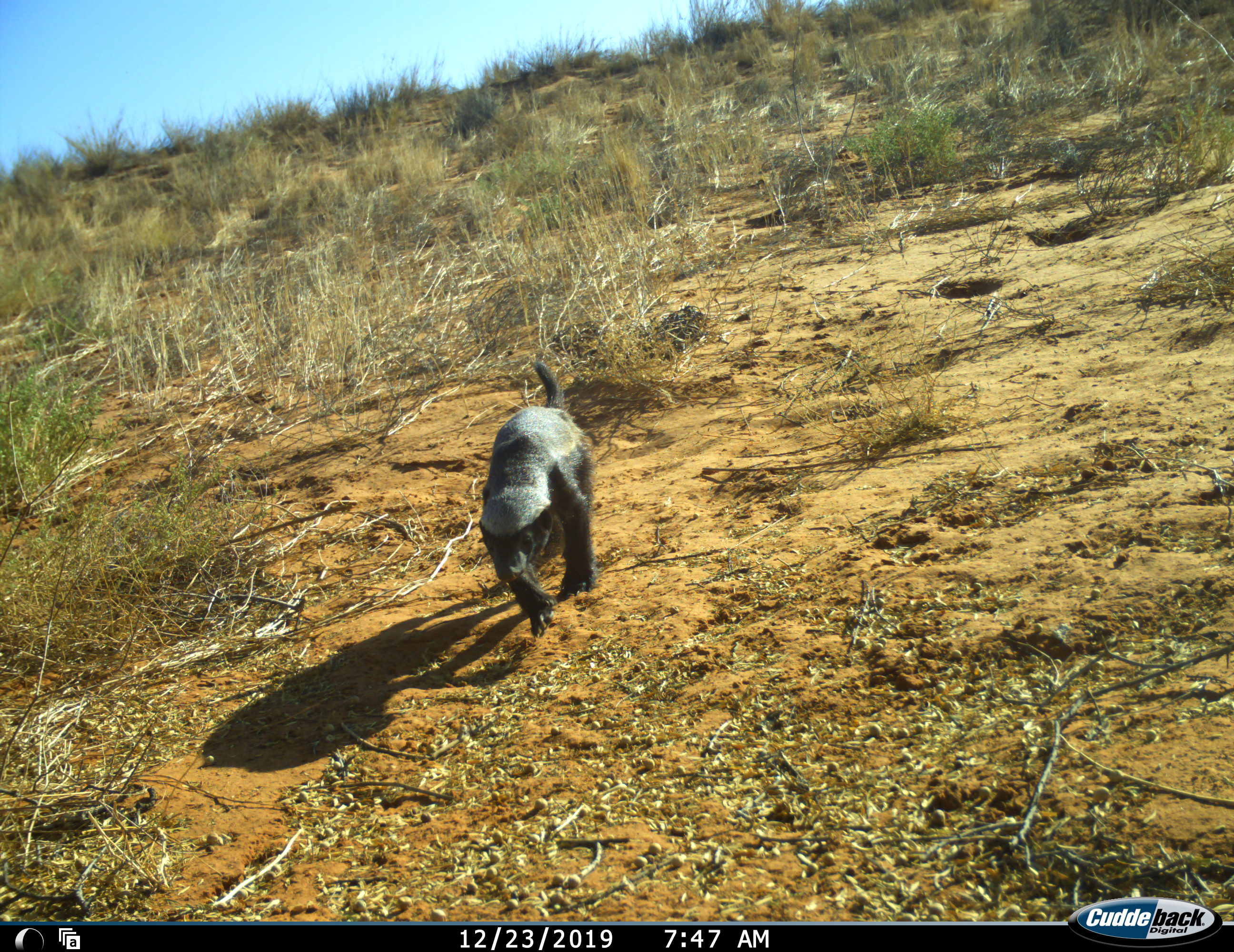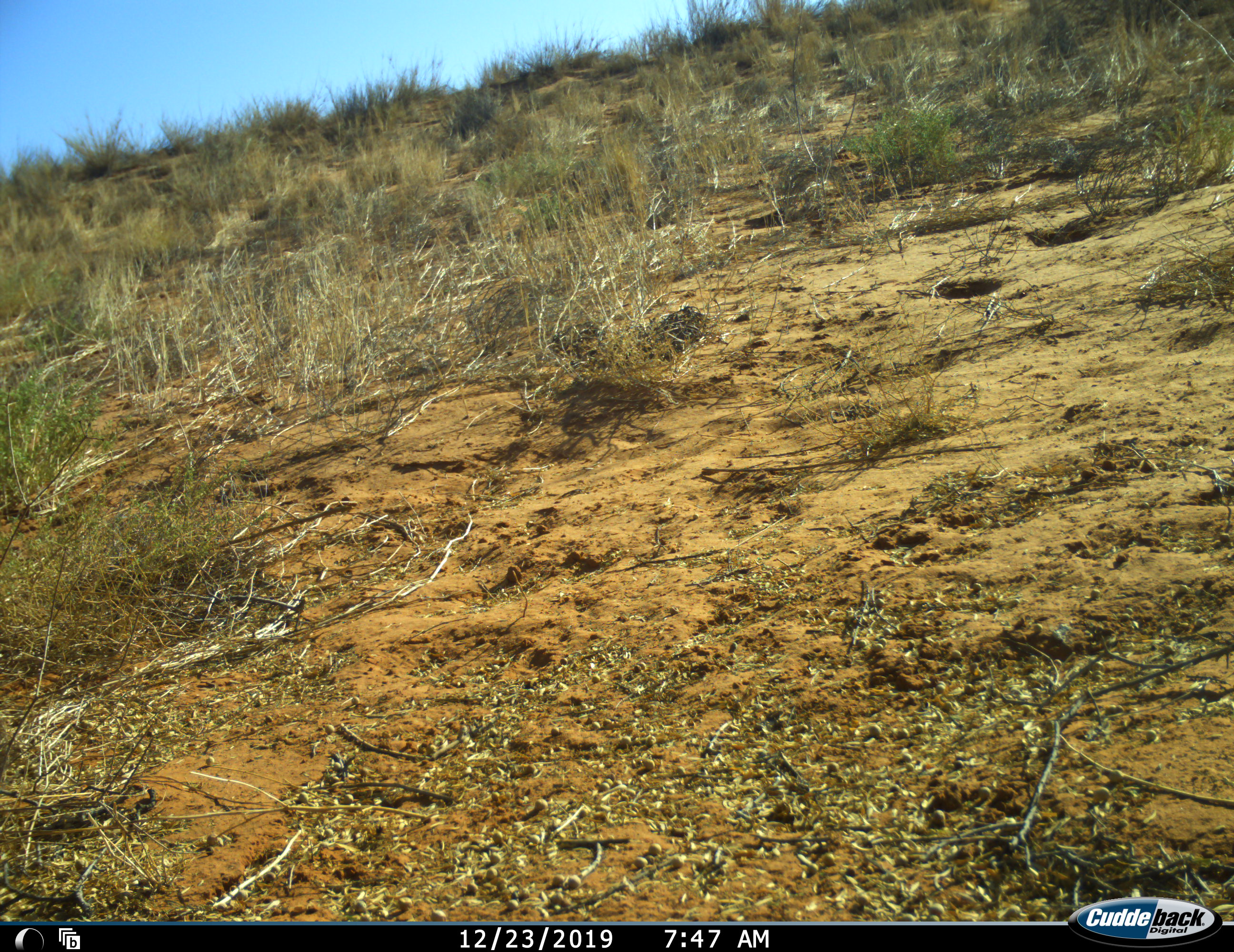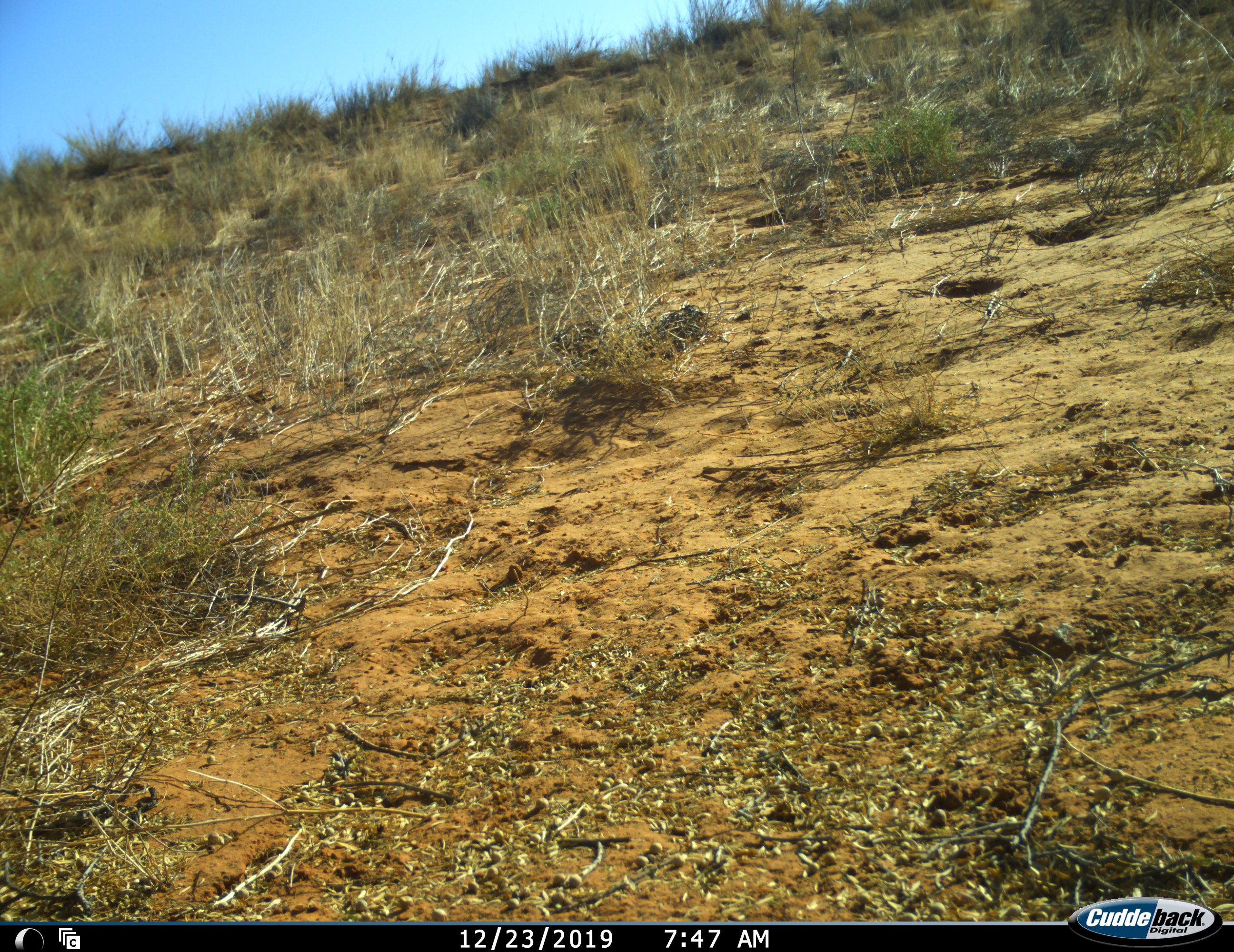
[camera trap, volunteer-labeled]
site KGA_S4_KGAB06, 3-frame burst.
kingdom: Animalia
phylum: Chordata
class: Mammalia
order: Carnivora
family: Mustelidae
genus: Mellivora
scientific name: Mellivora capensis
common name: honey badger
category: honeybadger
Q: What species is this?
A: Honeybadger (honey badger) (Mellivora capensis).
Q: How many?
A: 1.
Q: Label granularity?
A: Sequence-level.